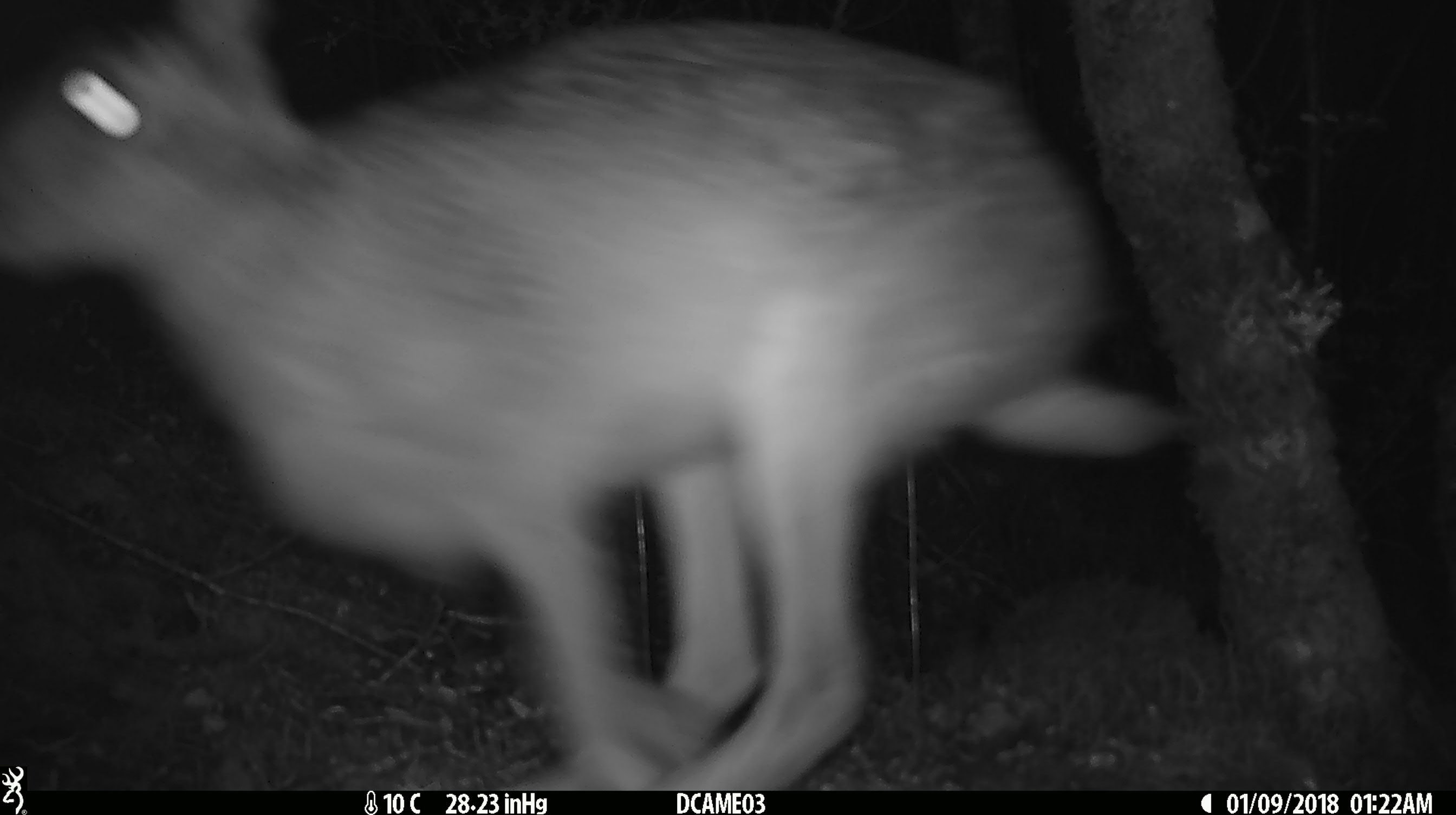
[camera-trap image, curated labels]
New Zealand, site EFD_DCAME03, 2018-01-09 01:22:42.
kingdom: Animalia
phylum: Chordata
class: Mammalia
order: Lagomorpha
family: Leporidae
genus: Lepus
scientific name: Lepus europaeus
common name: brown hare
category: hare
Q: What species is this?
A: Hare (brown hare) (Lepus europaeus).